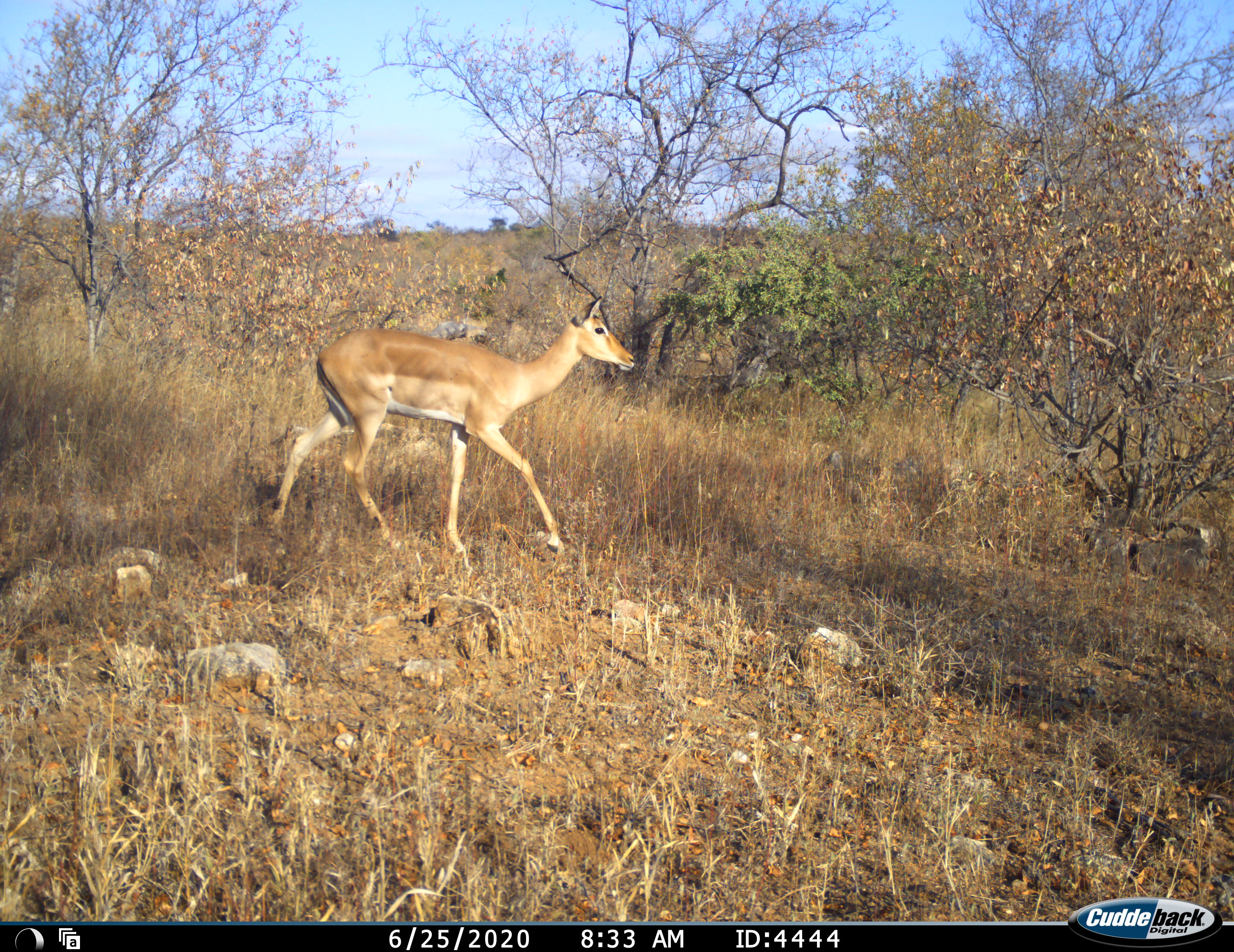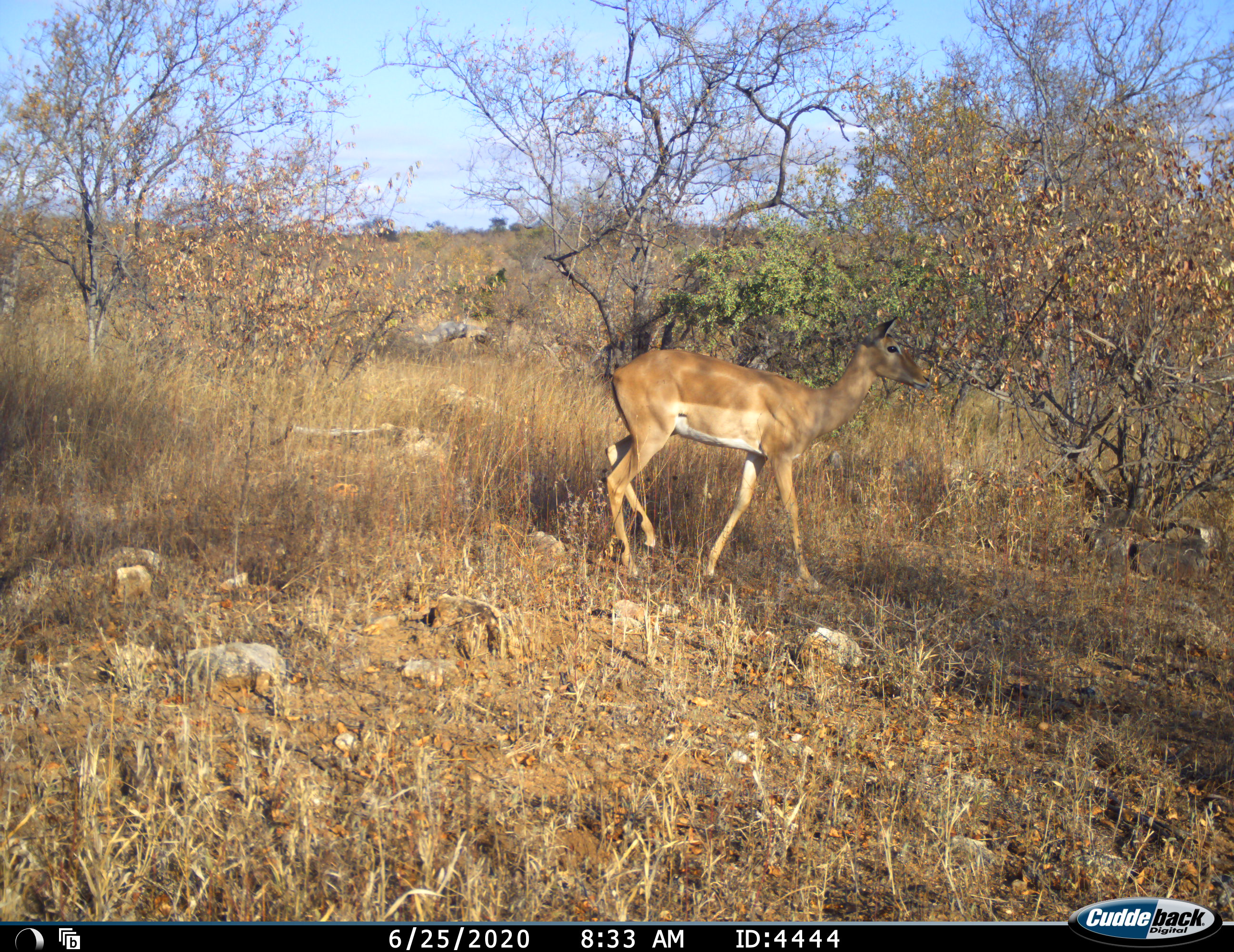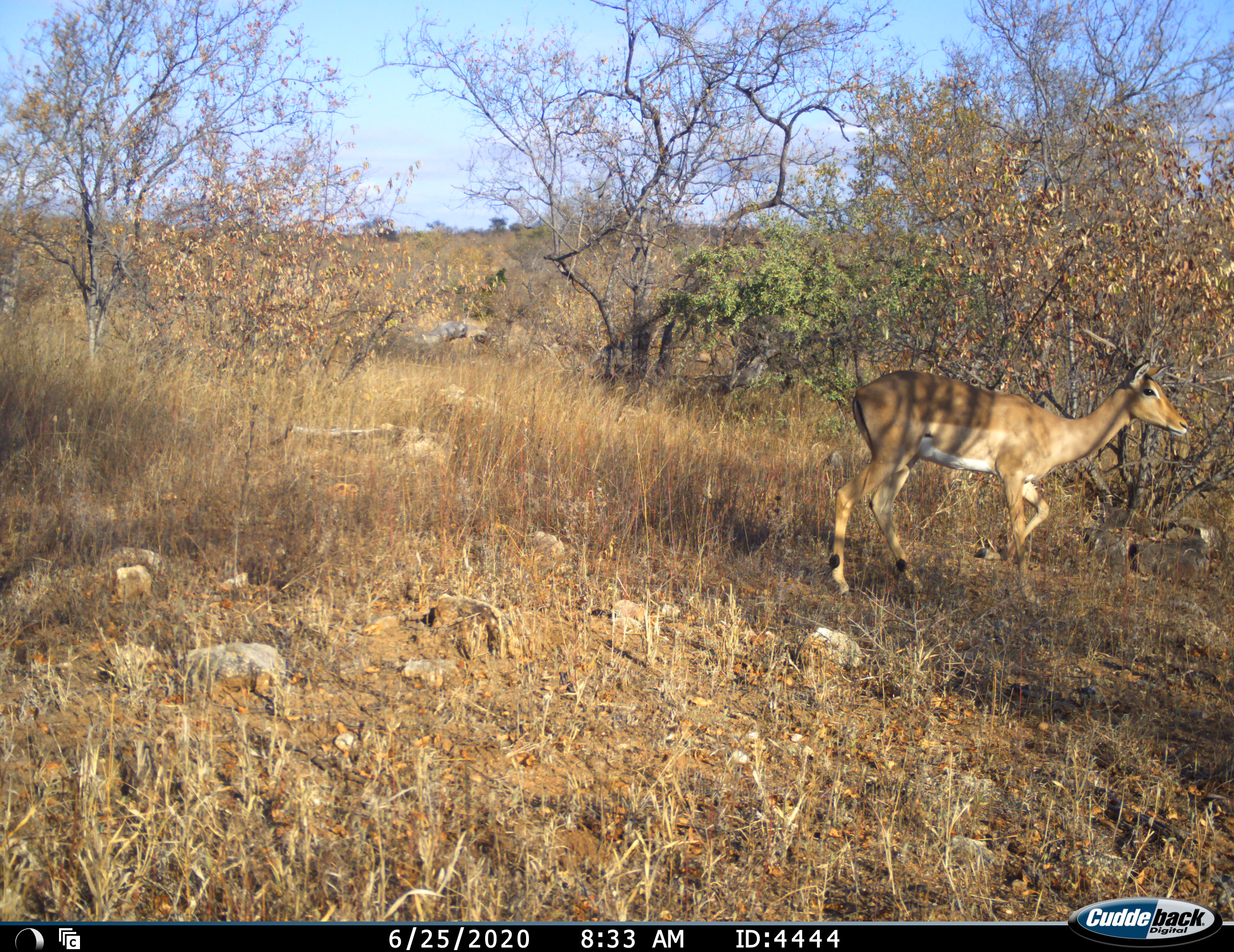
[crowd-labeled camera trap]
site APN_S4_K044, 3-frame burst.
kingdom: Animalia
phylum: Chordata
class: Mammalia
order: Artiodactyla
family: Bovidae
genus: Aepyceros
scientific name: Aepyceros melampus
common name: impala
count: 1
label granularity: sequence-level